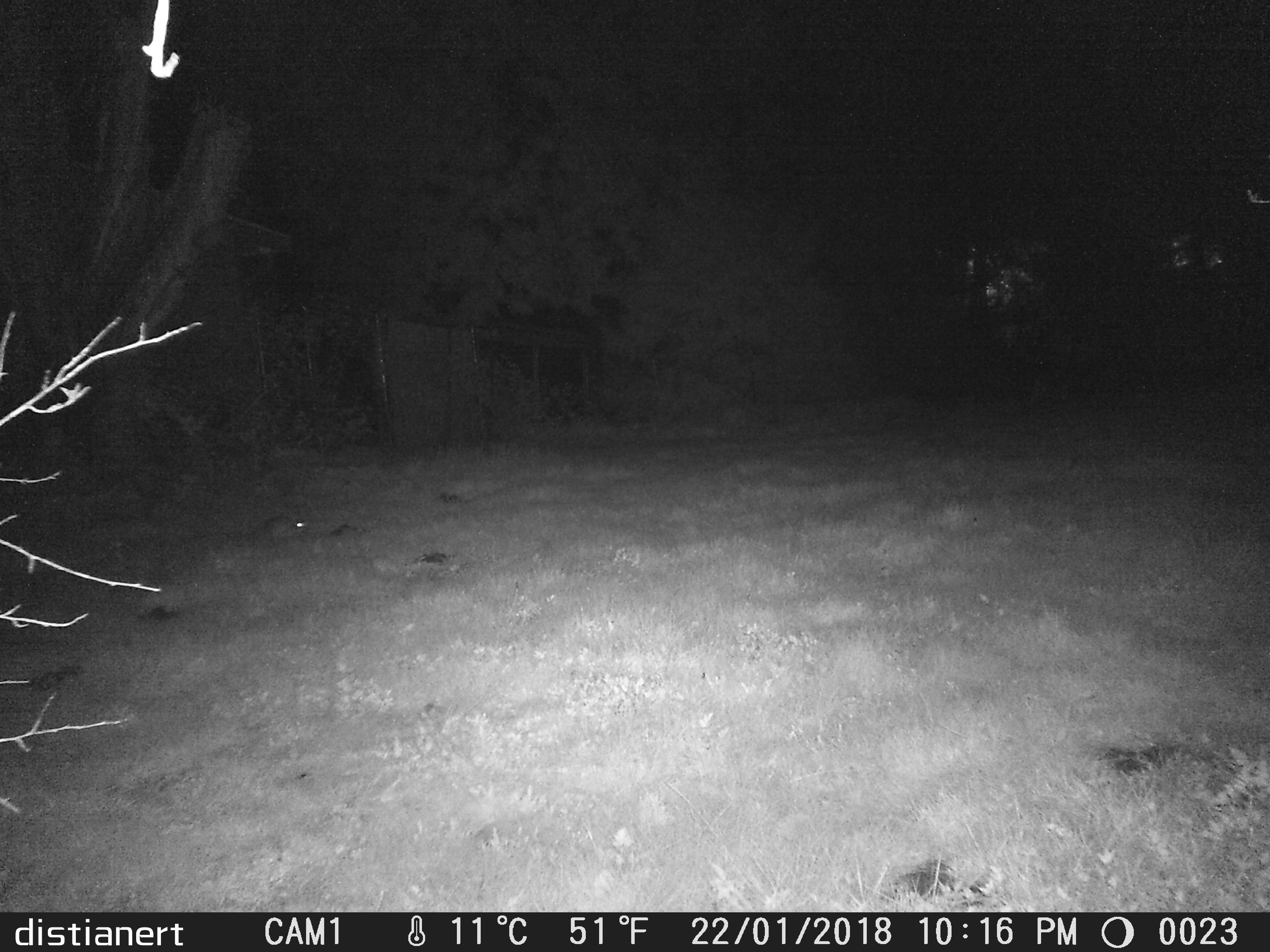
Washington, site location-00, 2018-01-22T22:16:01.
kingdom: Animalia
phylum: Chordata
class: Mammalia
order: Lagomorpha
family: Leporidae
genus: Sylvilagus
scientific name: Sylvilagus floridanus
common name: eastern cottontail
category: rabbit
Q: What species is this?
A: Rabbit (eastern cottontail) (Sylvilagus floridanus).